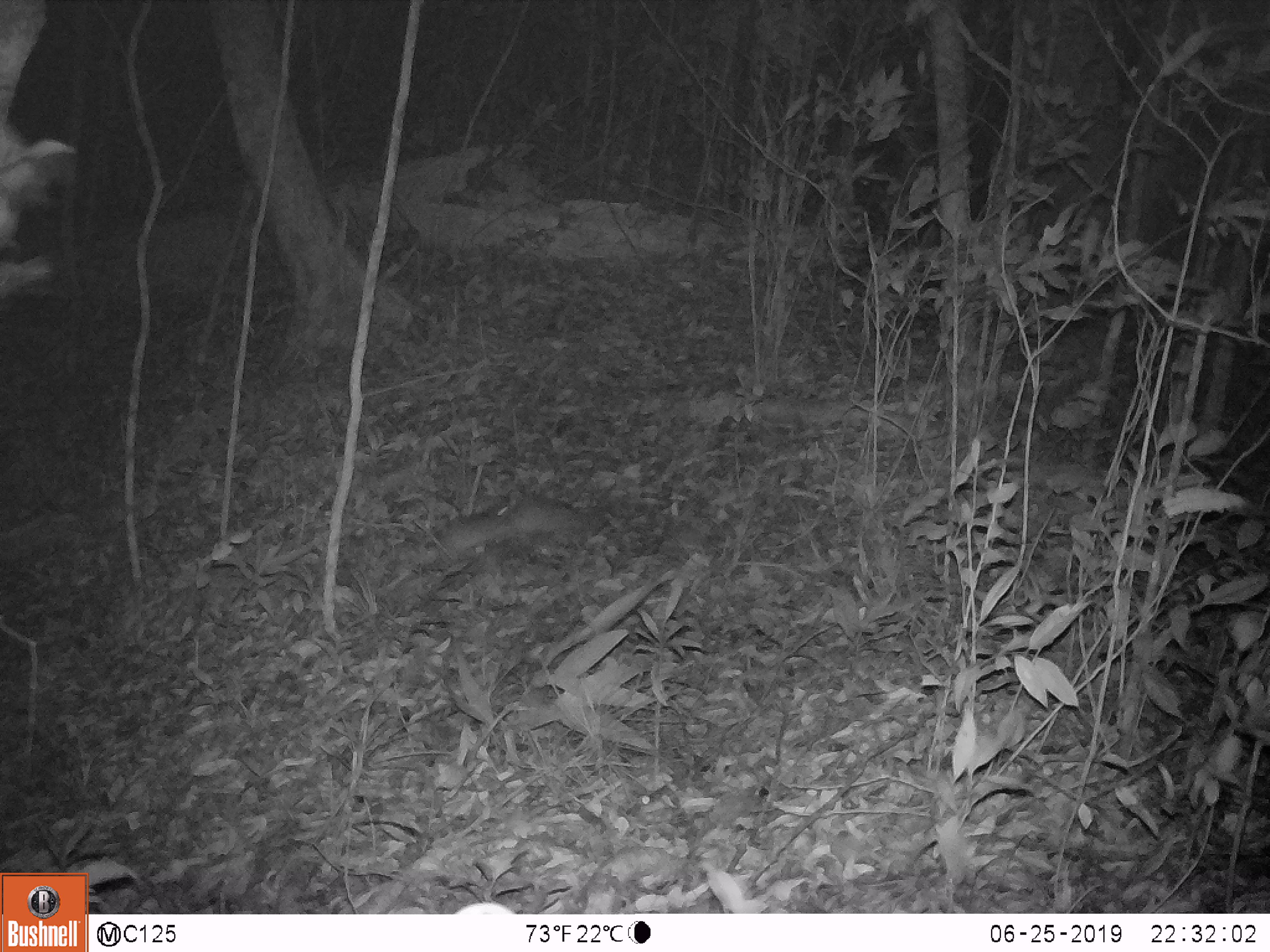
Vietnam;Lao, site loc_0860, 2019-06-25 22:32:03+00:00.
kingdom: Animalia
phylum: Chordata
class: Mammalia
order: Rodentia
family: Muridae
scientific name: Muridae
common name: old-world mice and rats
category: unidentified murid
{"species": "unidentified murid (old-world mice and rats) (Muridae)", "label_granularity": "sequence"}